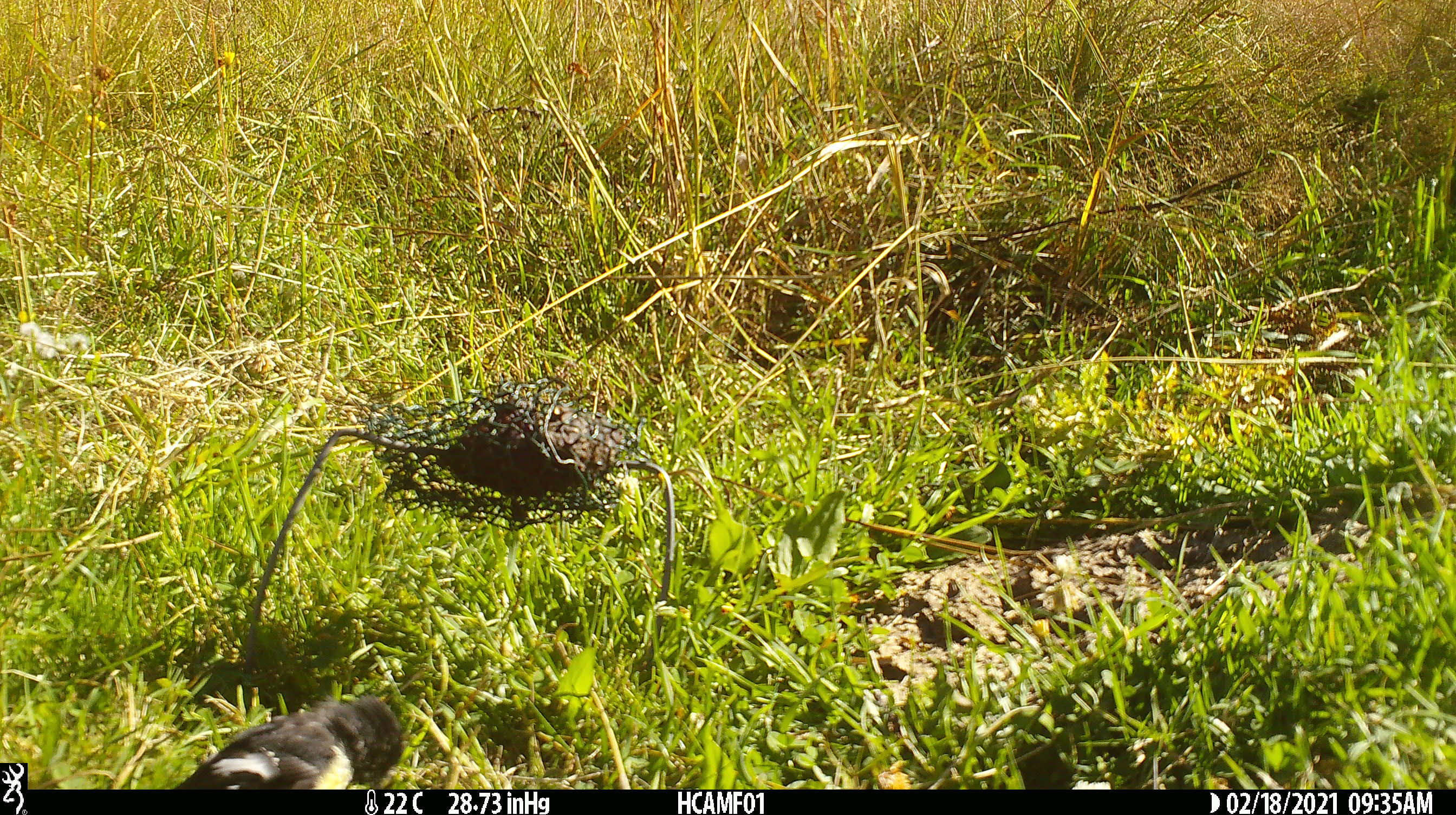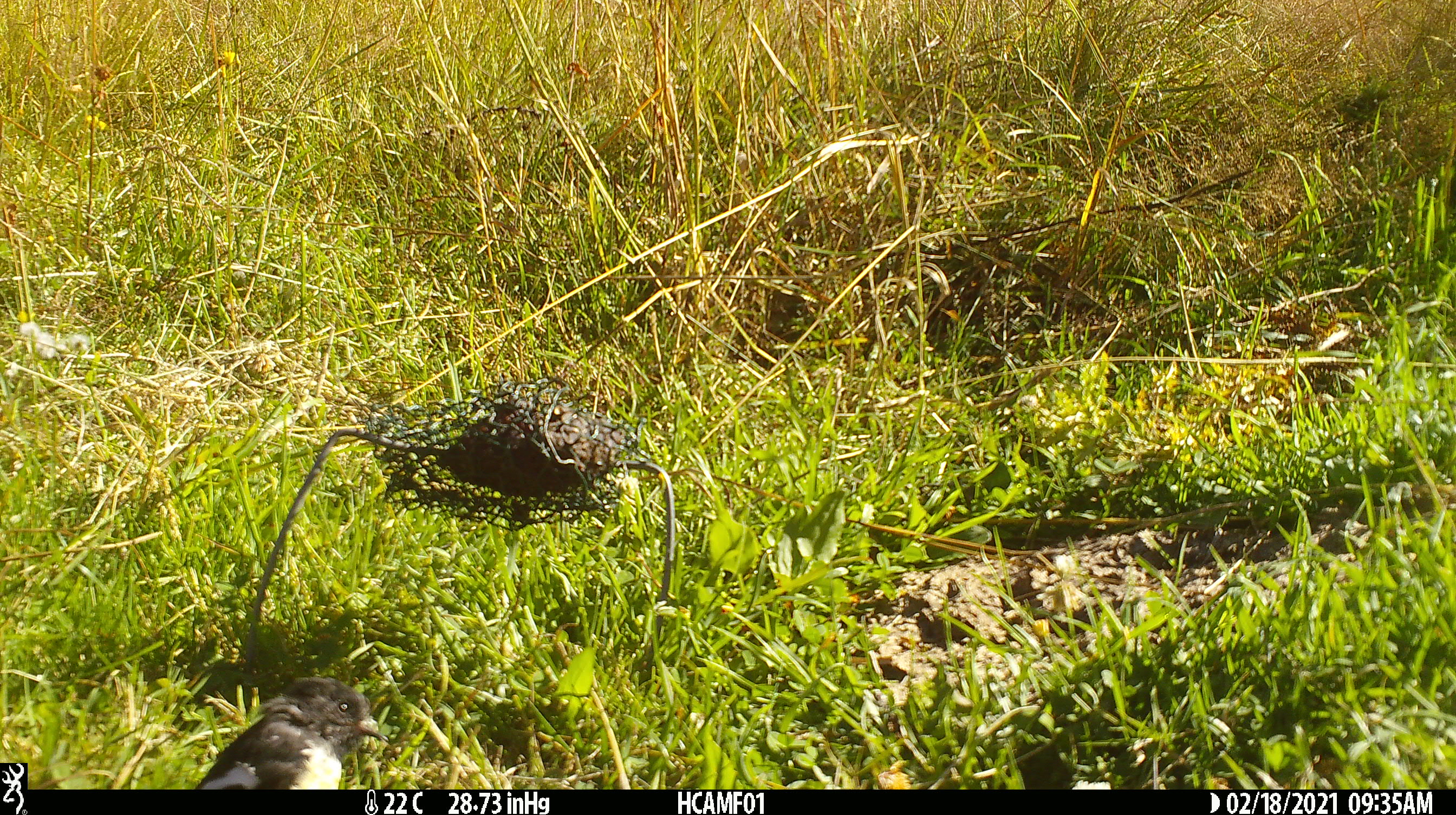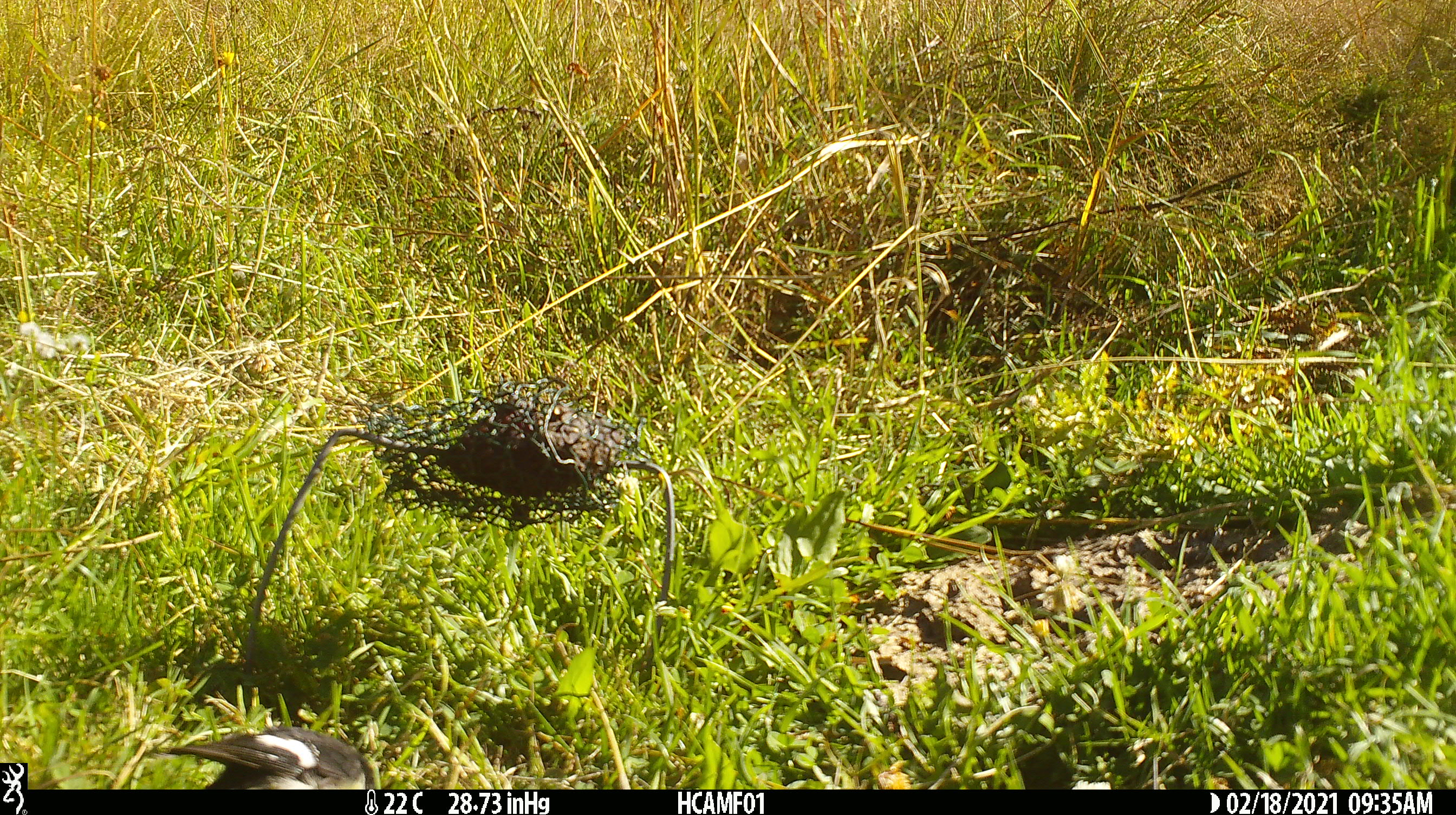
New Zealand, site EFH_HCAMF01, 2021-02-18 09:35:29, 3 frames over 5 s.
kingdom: Animalia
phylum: Chordata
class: Aves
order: Passeriformes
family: Petroicidae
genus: Petroica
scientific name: Petroica macrocephala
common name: tomtit